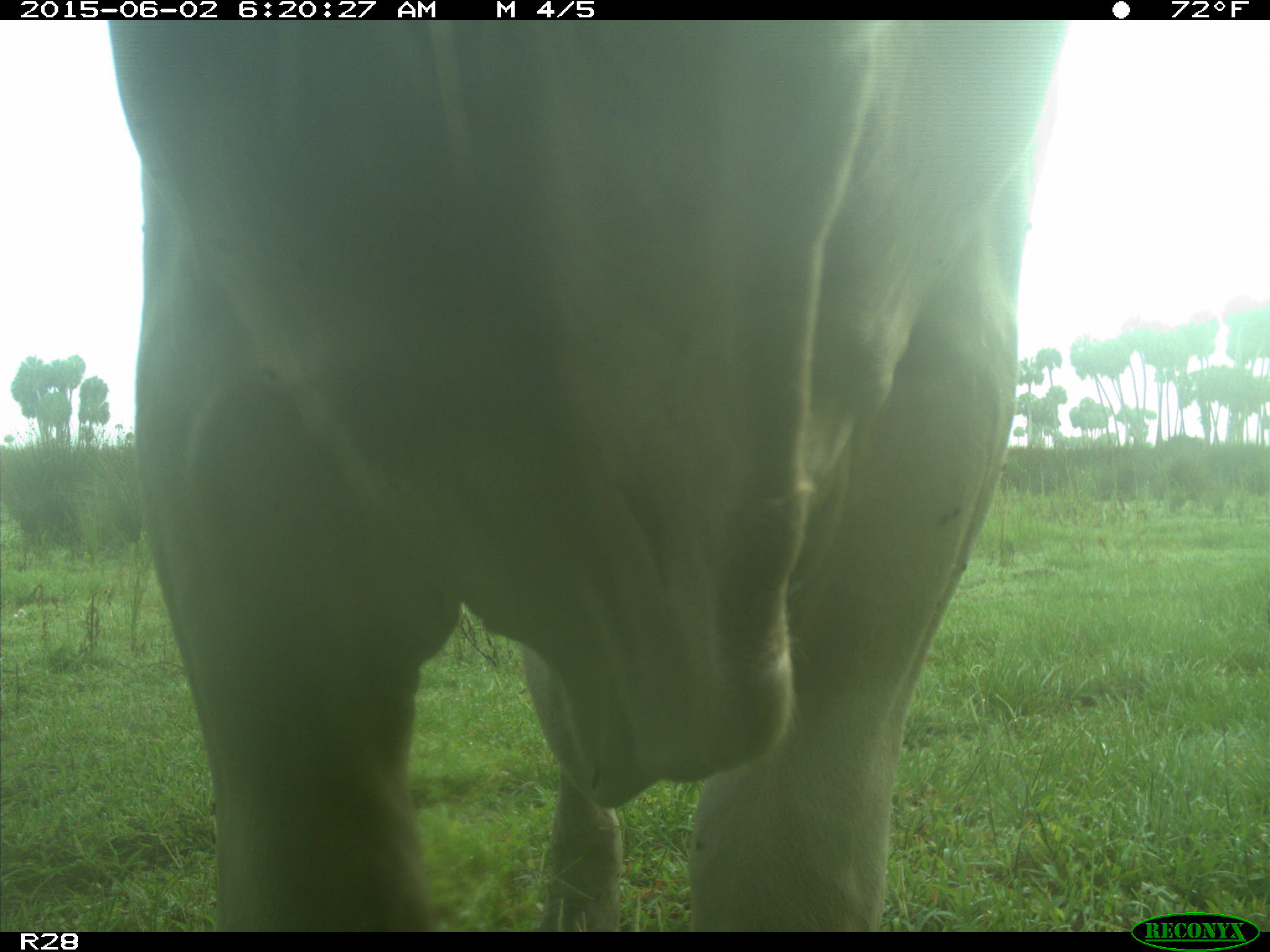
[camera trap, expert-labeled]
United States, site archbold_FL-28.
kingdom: Animalia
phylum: Chordata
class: Mammalia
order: Artiodactyla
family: Bovidae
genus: Bos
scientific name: Bos taurus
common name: domestic cow